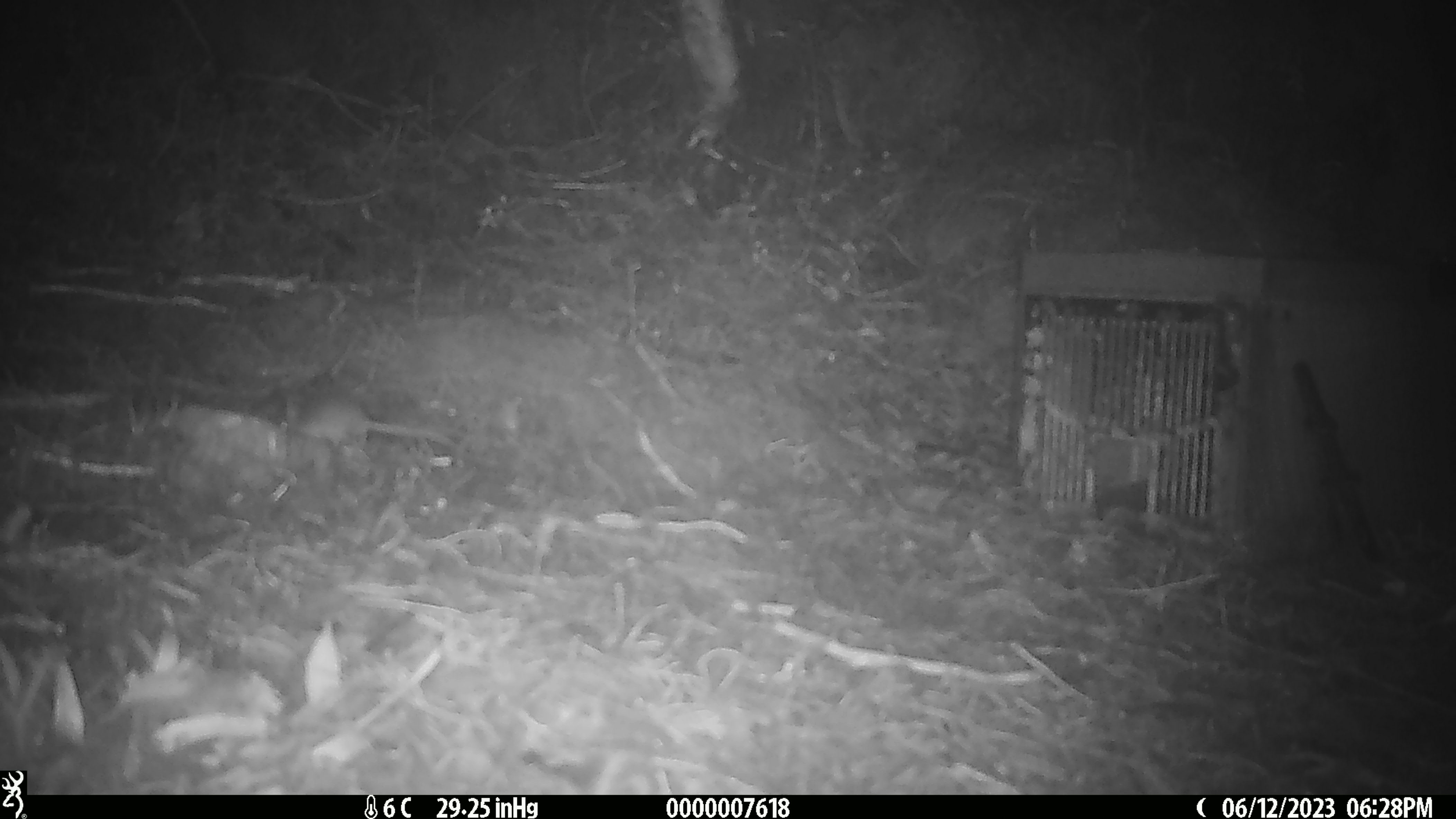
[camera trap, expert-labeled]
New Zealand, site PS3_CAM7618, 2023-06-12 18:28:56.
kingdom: Animalia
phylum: Chordata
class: Mammalia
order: Rodentia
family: Muridae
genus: Mus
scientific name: Mus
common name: mouse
Mouse (Mus).